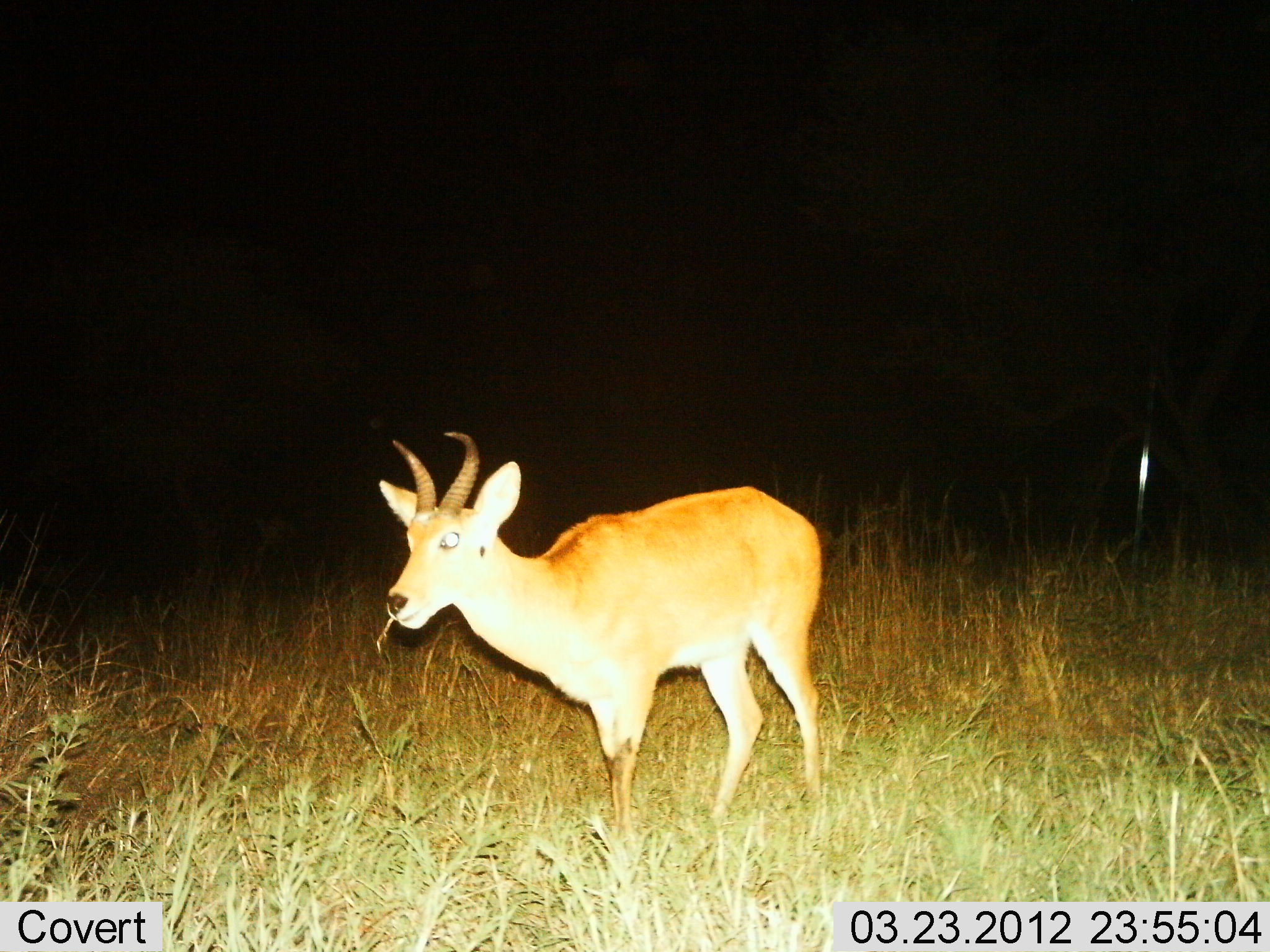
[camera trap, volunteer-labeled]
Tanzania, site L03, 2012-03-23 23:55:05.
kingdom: Animalia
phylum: Chordata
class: Mammalia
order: Artiodactyla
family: Bovidae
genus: Redunca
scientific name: Redunca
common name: reedbuck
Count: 1.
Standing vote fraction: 56%.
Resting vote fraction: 0%.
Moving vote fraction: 0%.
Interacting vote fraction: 0%.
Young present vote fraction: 0%.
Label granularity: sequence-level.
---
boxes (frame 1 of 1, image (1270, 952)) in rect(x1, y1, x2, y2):
animal: rect(378, 432, 826, 838)